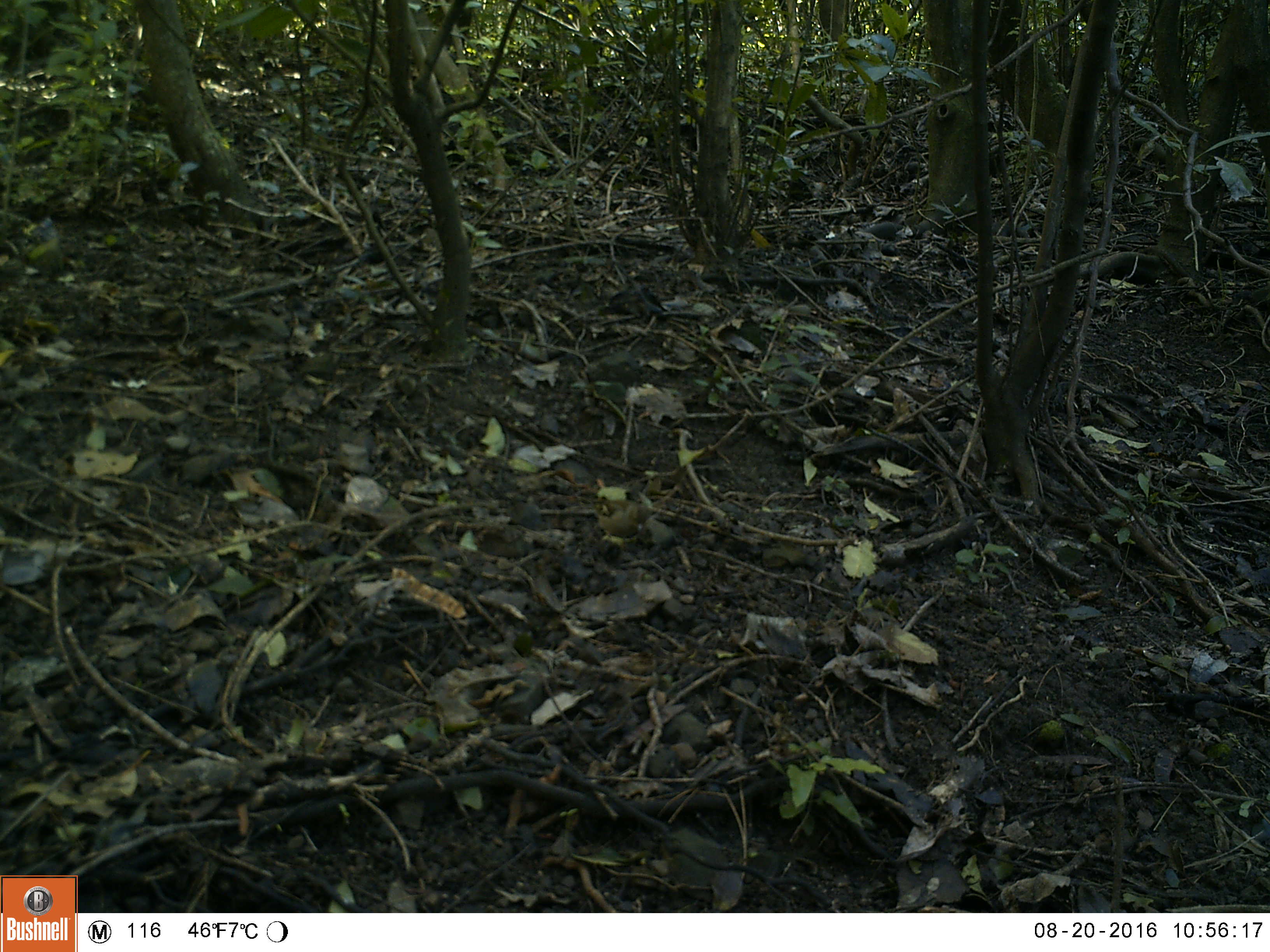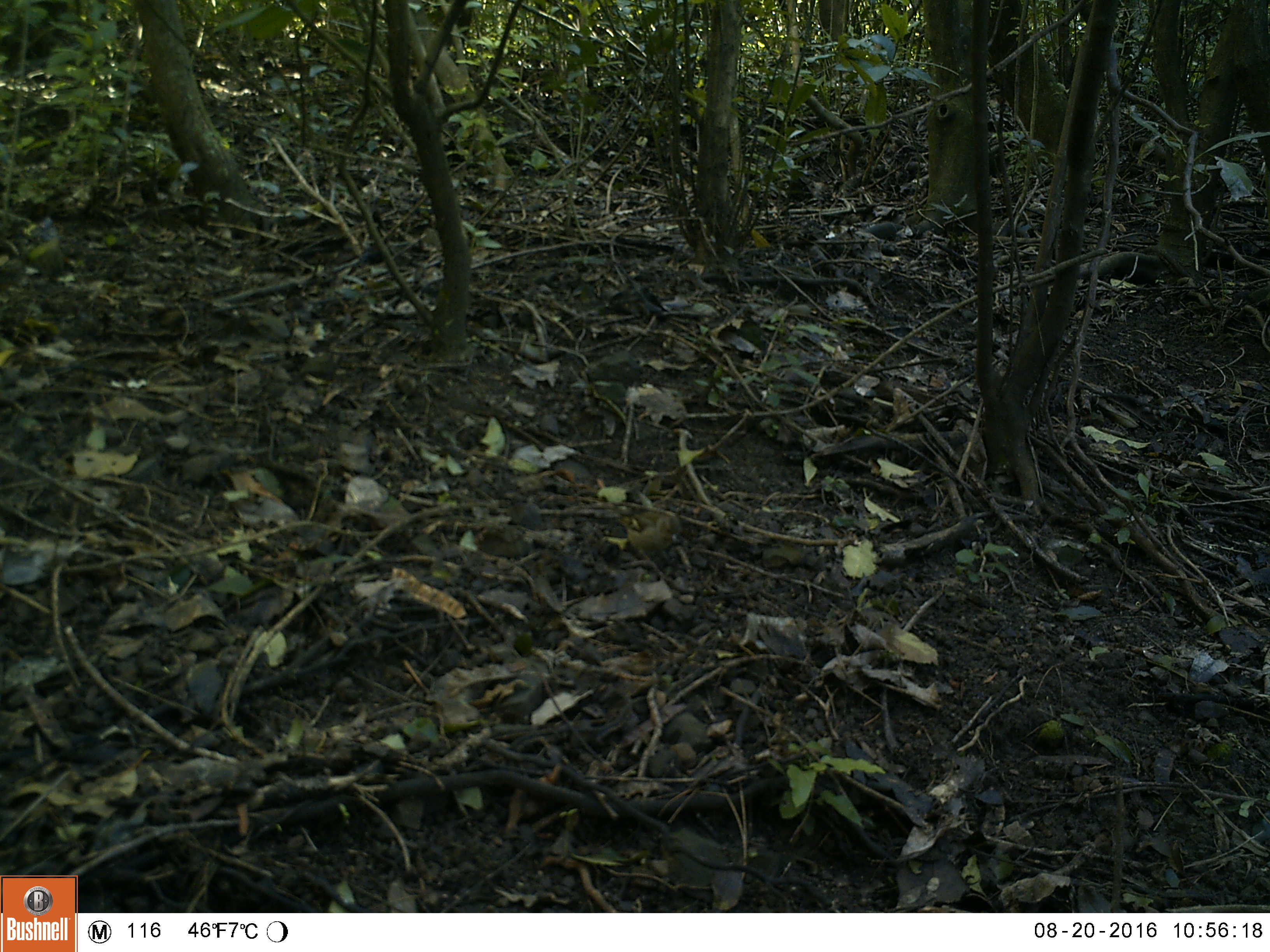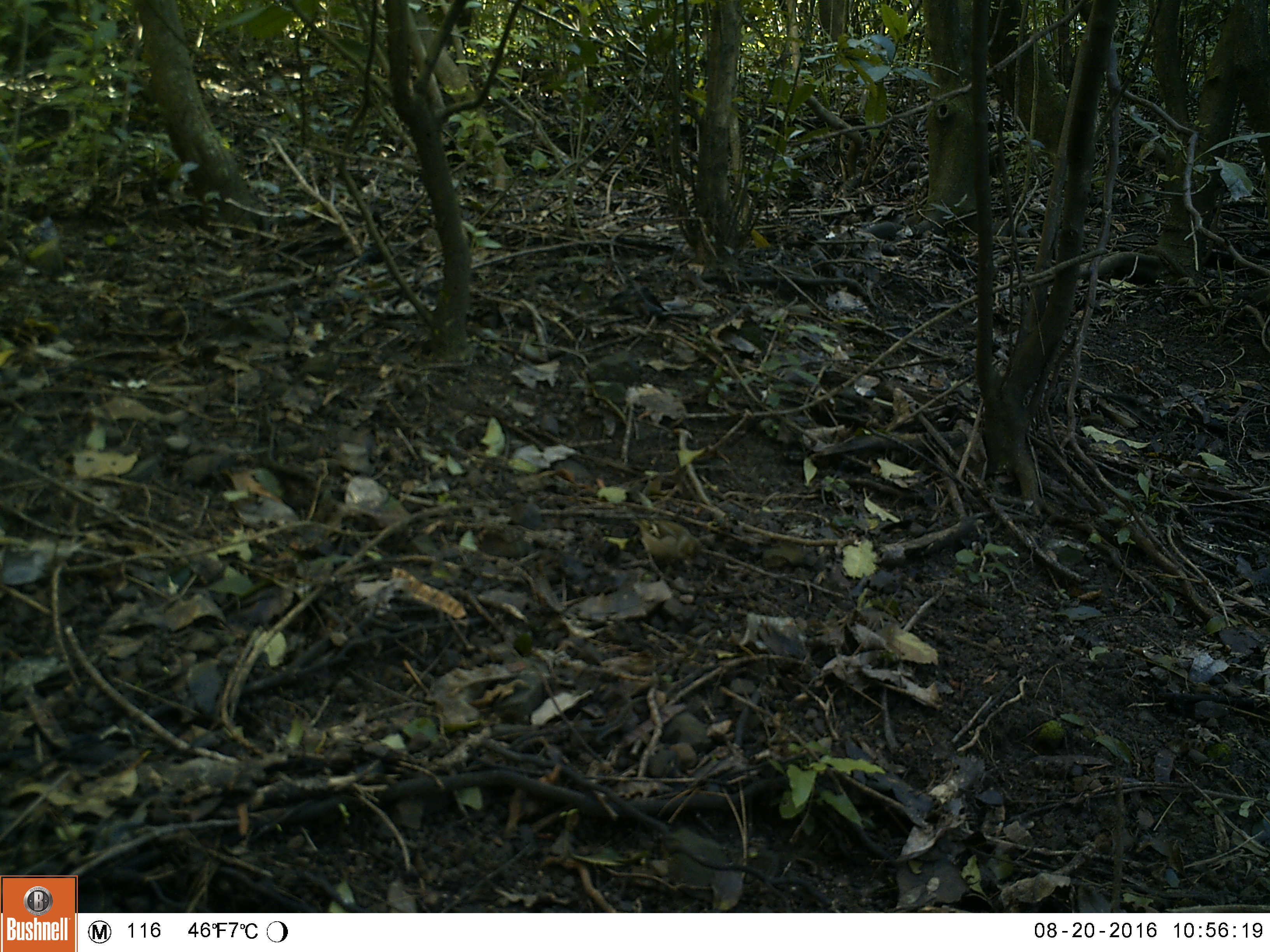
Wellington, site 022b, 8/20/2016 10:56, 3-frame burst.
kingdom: Animalia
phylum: Chordata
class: Aves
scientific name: Aves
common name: bird